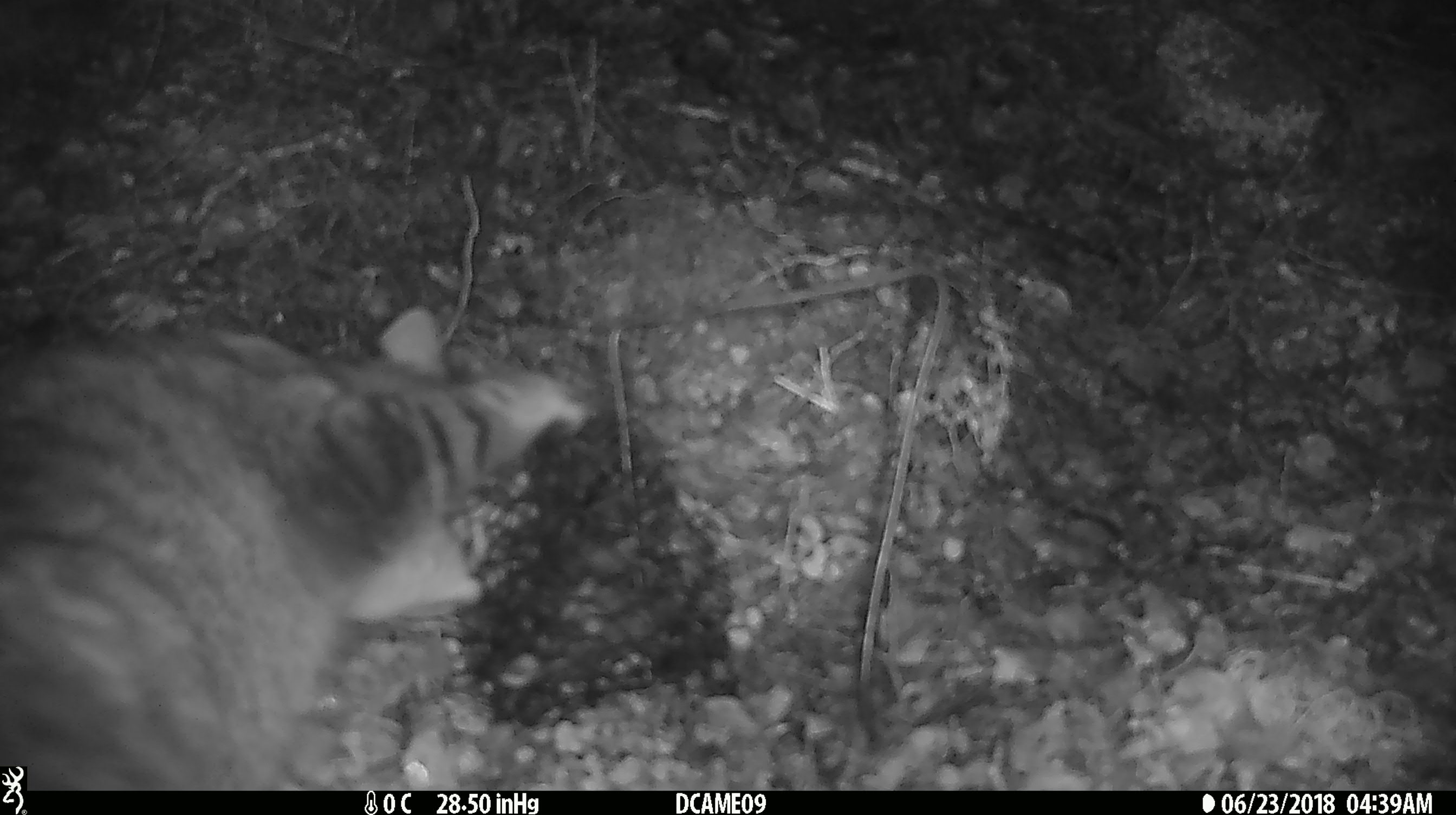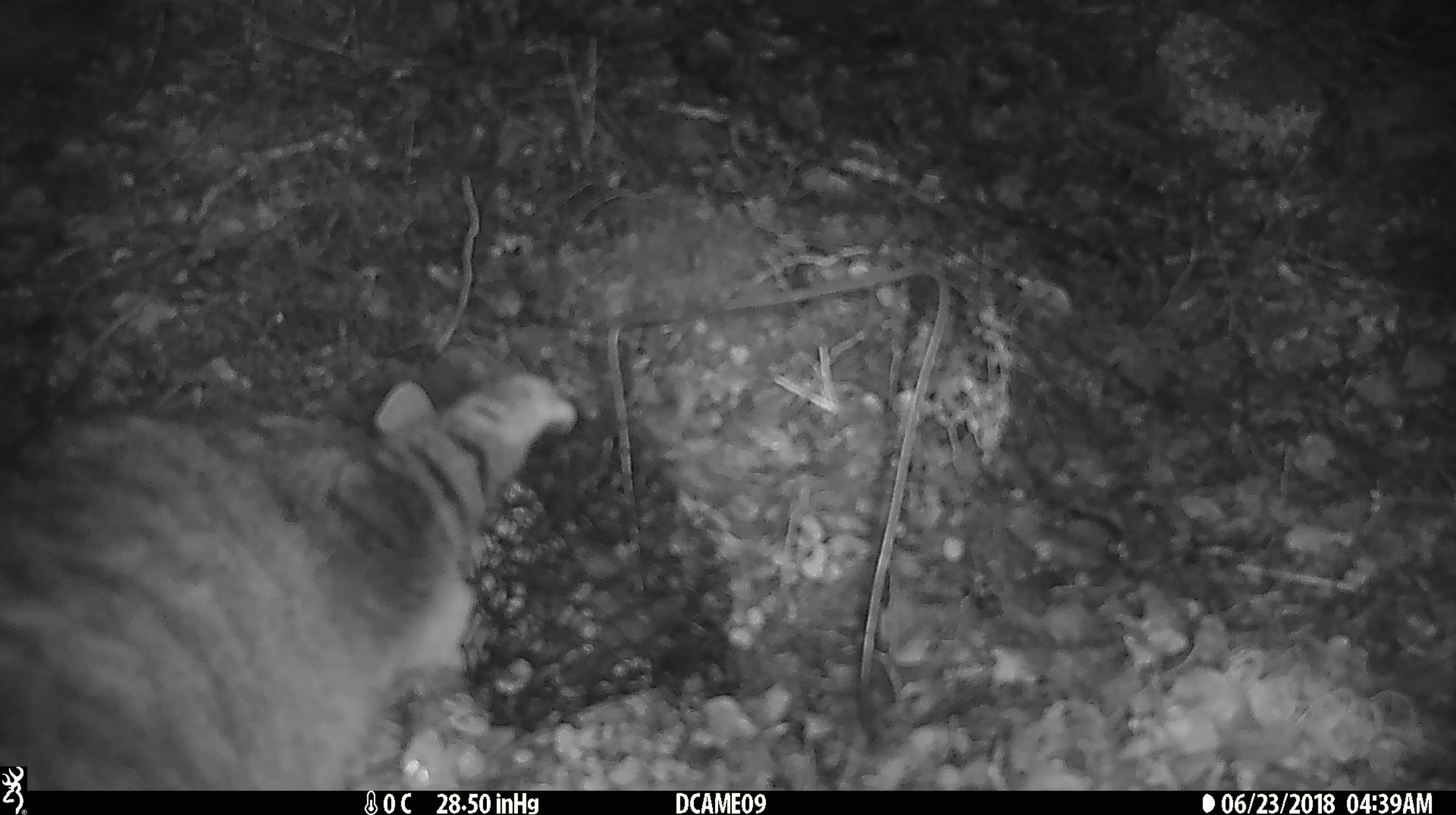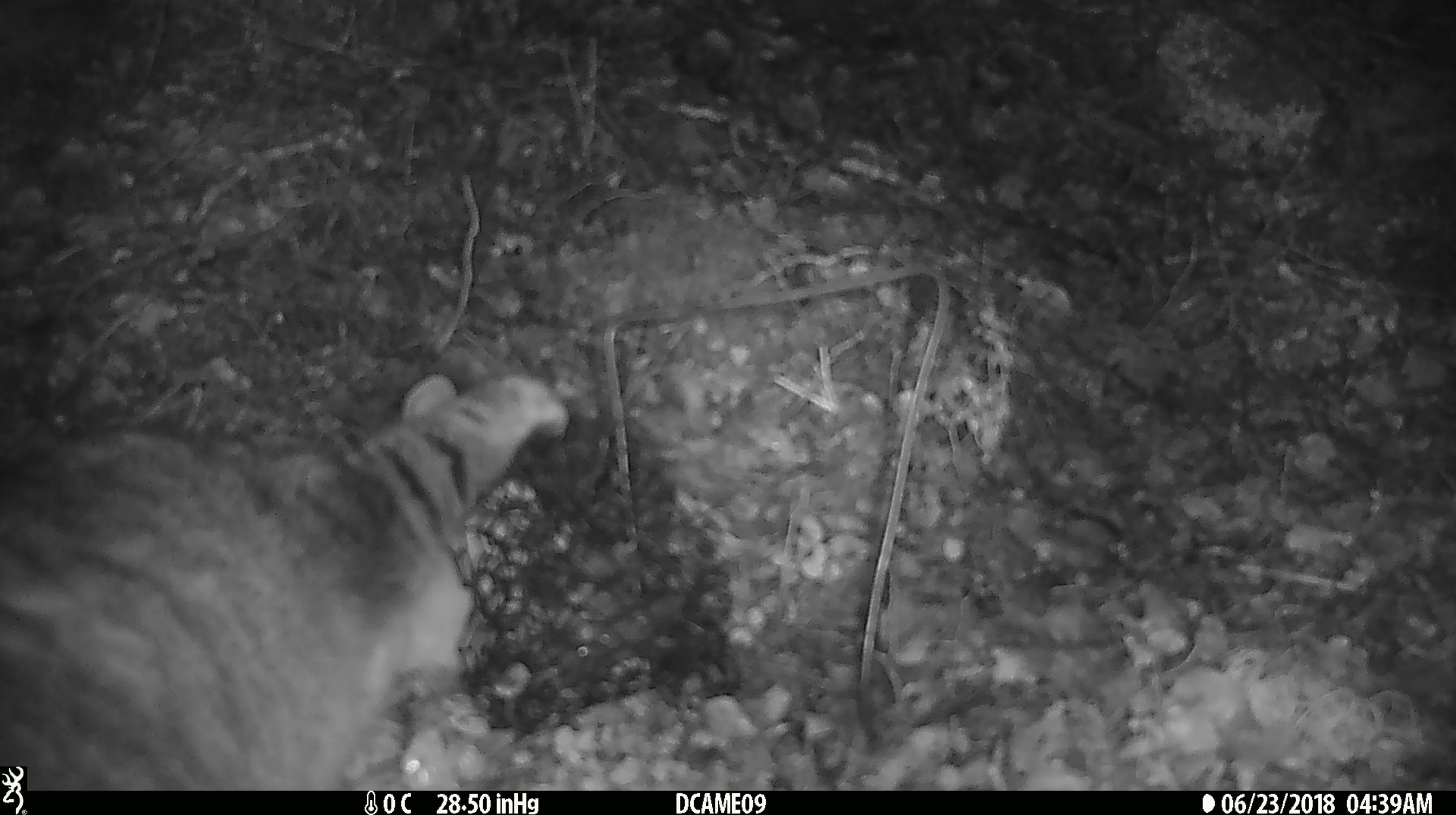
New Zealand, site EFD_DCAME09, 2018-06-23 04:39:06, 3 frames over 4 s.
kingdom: Animalia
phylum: Chordata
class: Mammalia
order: Carnivora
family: Felidae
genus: Felis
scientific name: Felis catus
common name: domestic cat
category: cat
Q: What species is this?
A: Cat (domestic cat) (Felis catus).